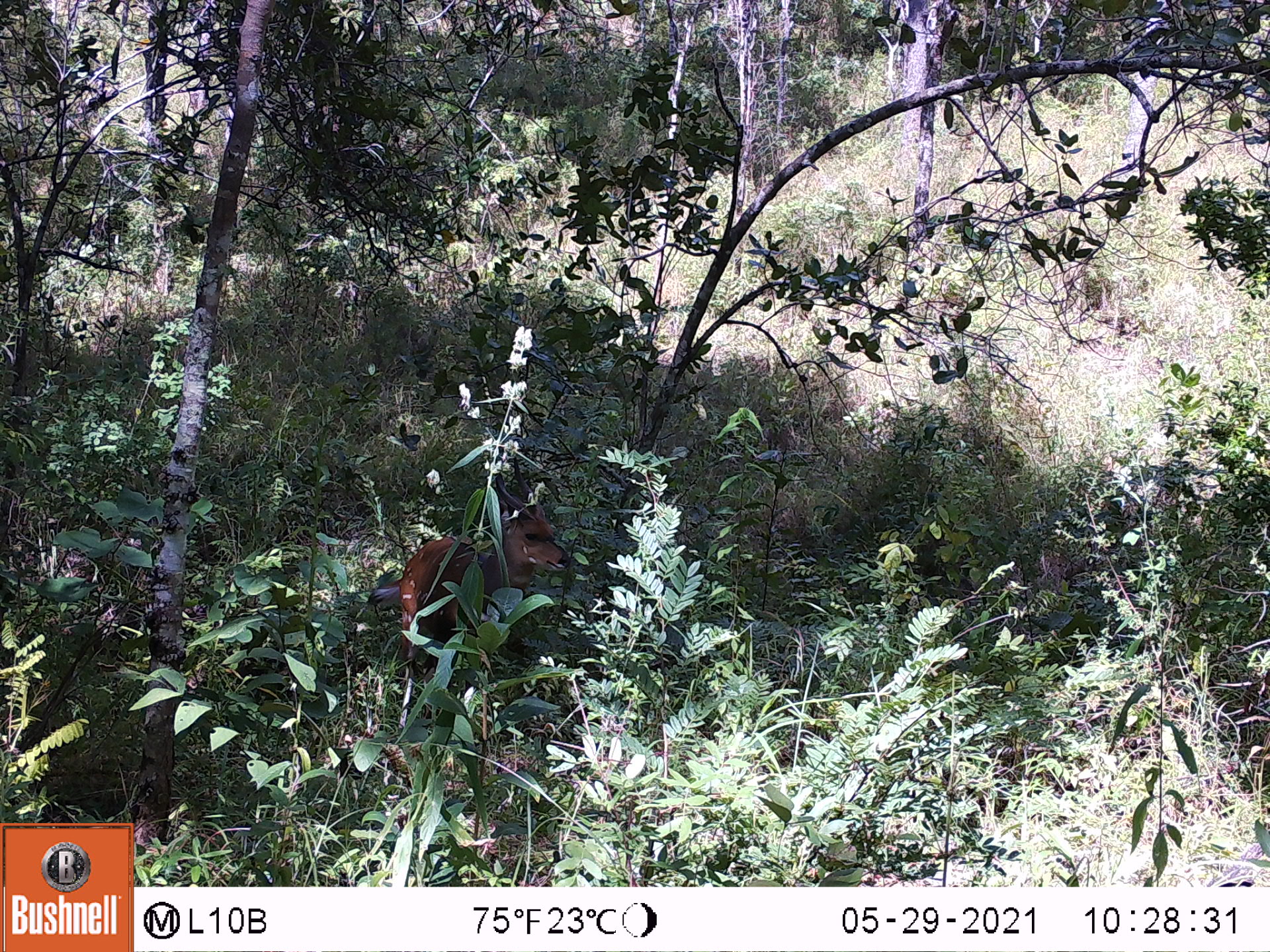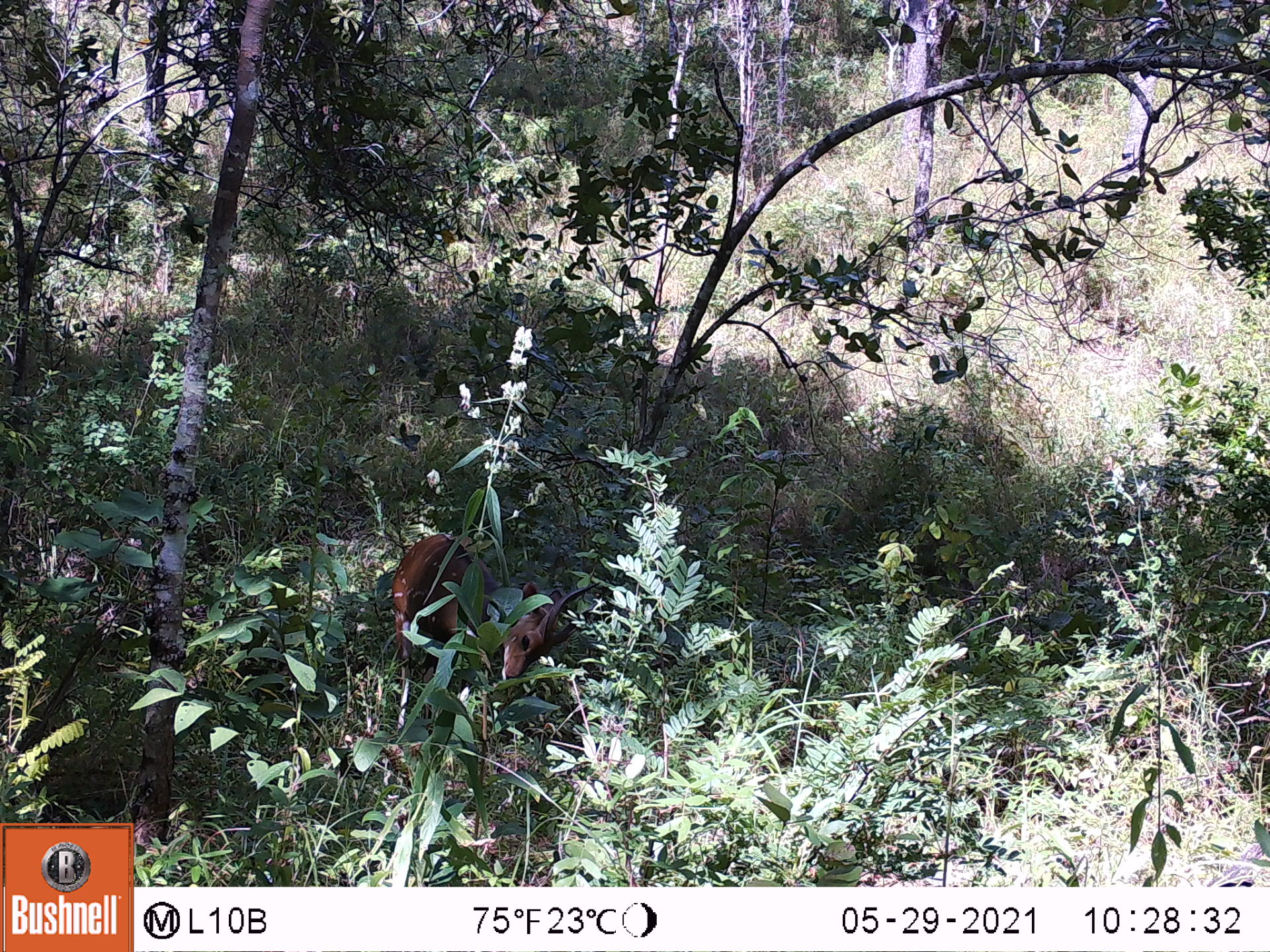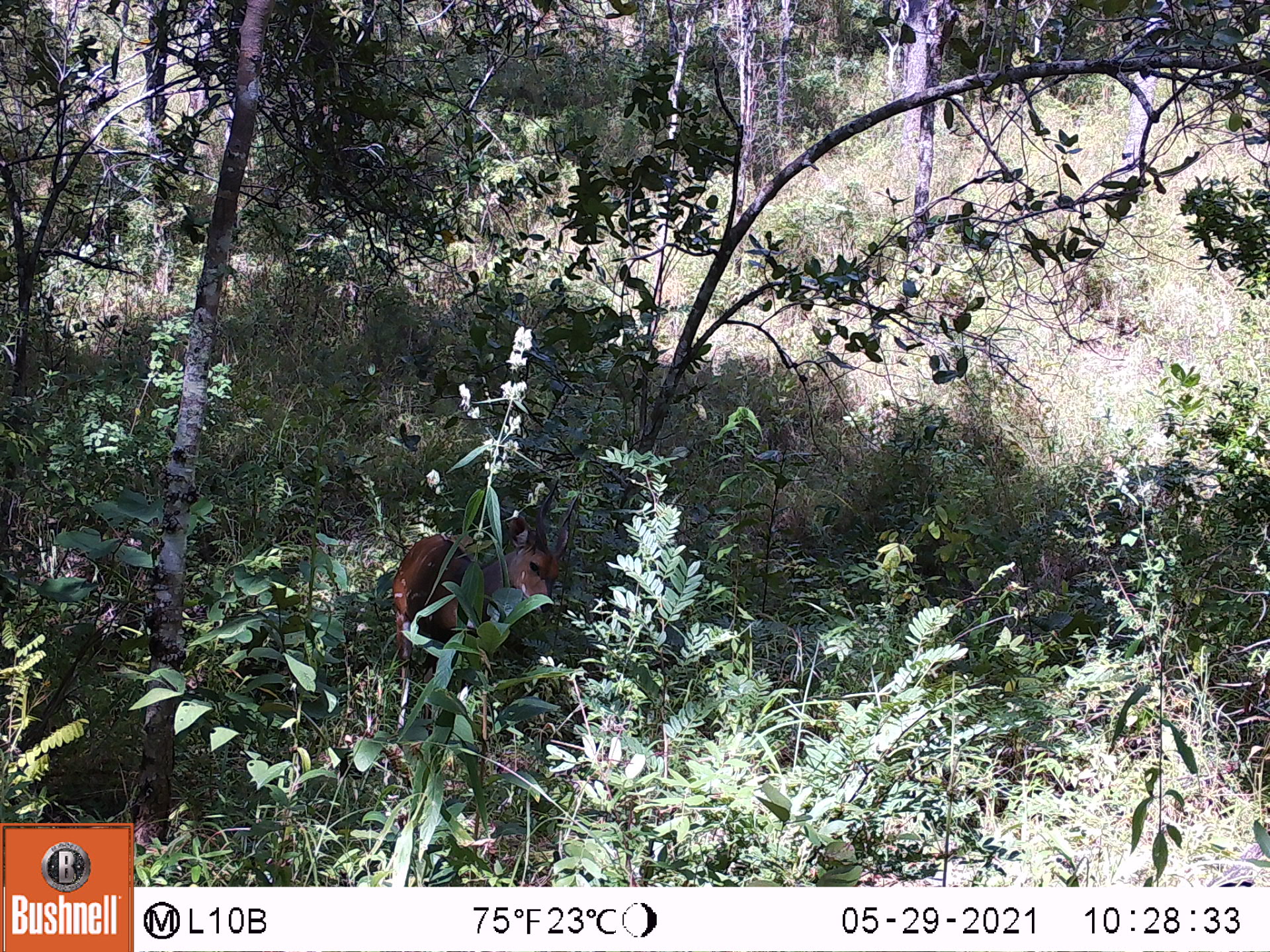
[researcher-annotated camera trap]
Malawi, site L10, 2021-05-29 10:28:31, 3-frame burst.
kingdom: Animalia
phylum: Chordata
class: Mammalia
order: Artiodactyla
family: Bovidae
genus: Tragelaphus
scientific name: Tragelaphus sylvaticus sylvaticus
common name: cape bushbuck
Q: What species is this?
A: Cape bushbuck (Tragelaphus sylvaticus sylvaticus).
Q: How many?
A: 1.